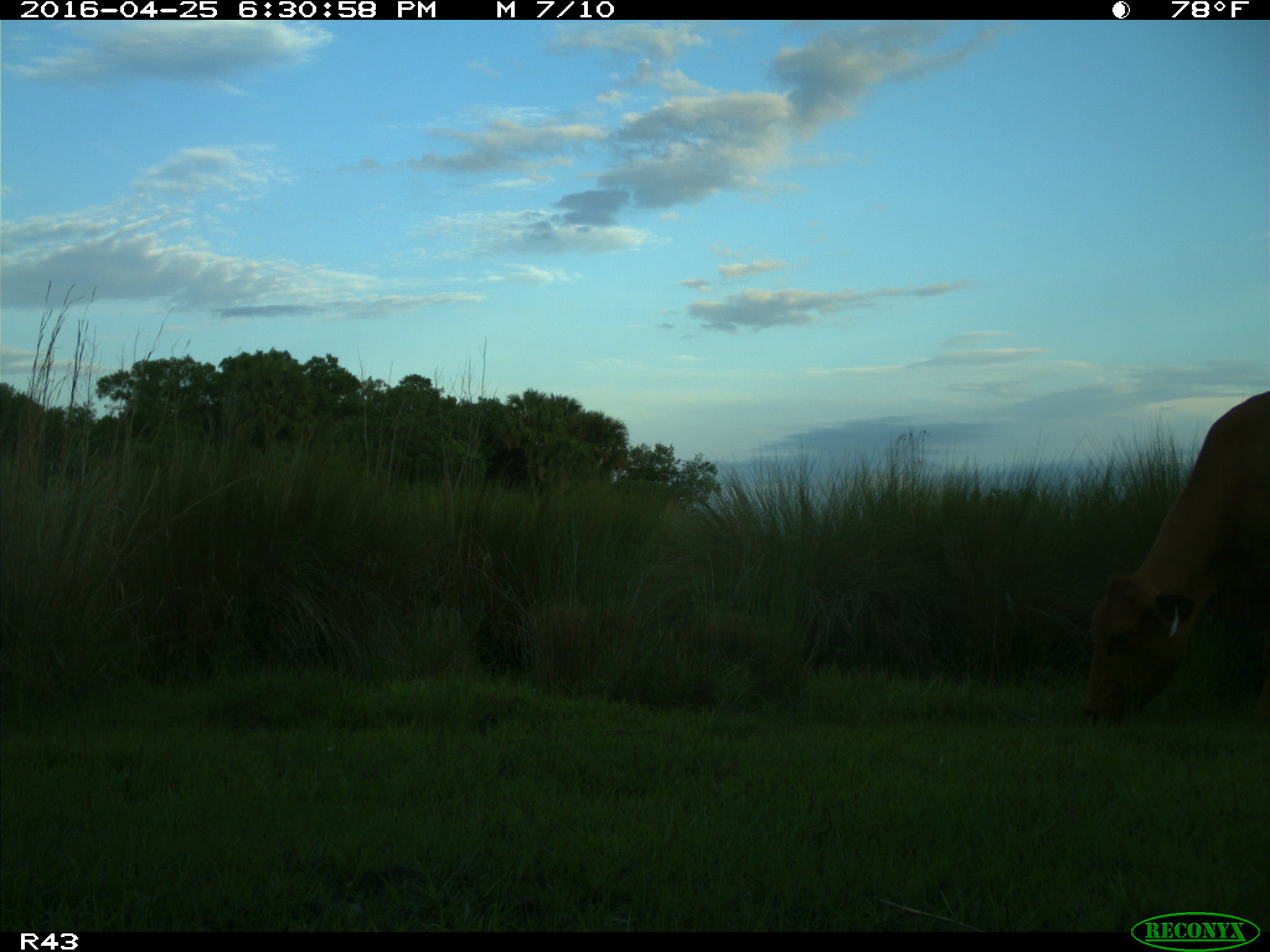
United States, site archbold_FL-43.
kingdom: Animalia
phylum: Chordata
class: Mammalia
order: Artiodactyla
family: Bovidae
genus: Bos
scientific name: Bos taurus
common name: domestic cow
Bos taurus (domestic cow).